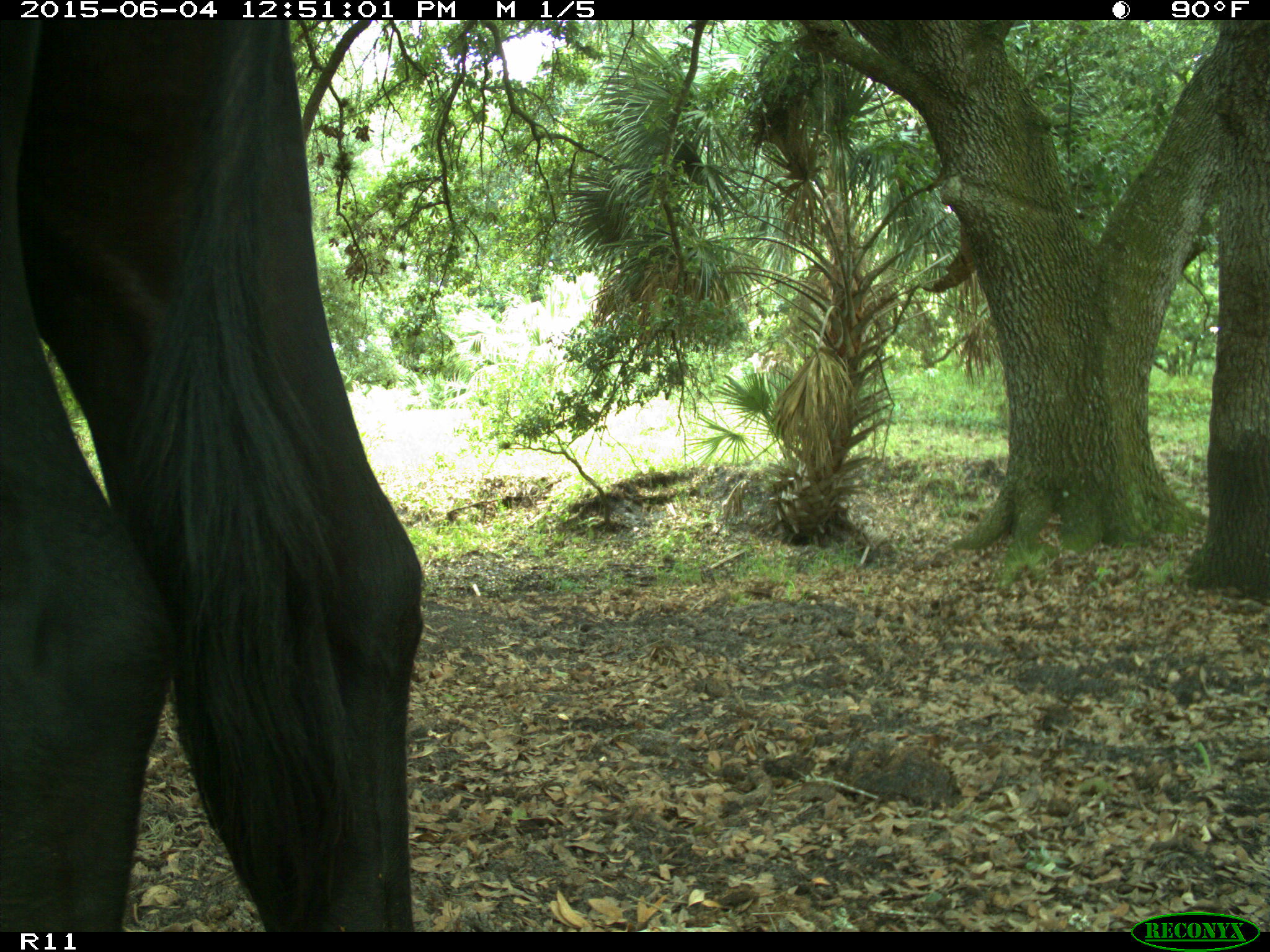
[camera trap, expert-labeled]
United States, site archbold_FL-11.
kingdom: Animalia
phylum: Chordata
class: Mammalia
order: Artiodactyla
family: Bovidae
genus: Bos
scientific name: Bos taurus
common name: domestic cow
Bos taurus (domestic cow).